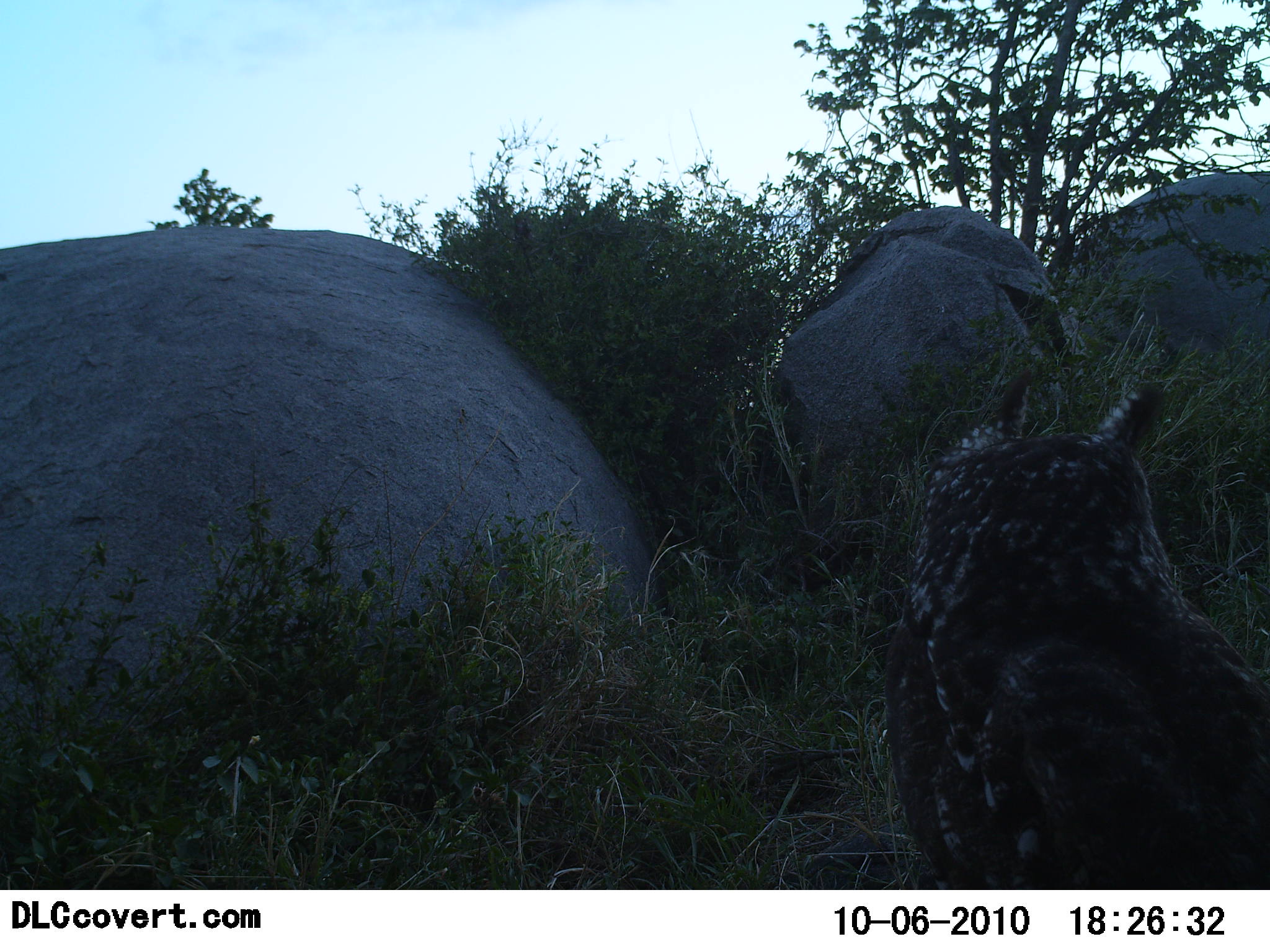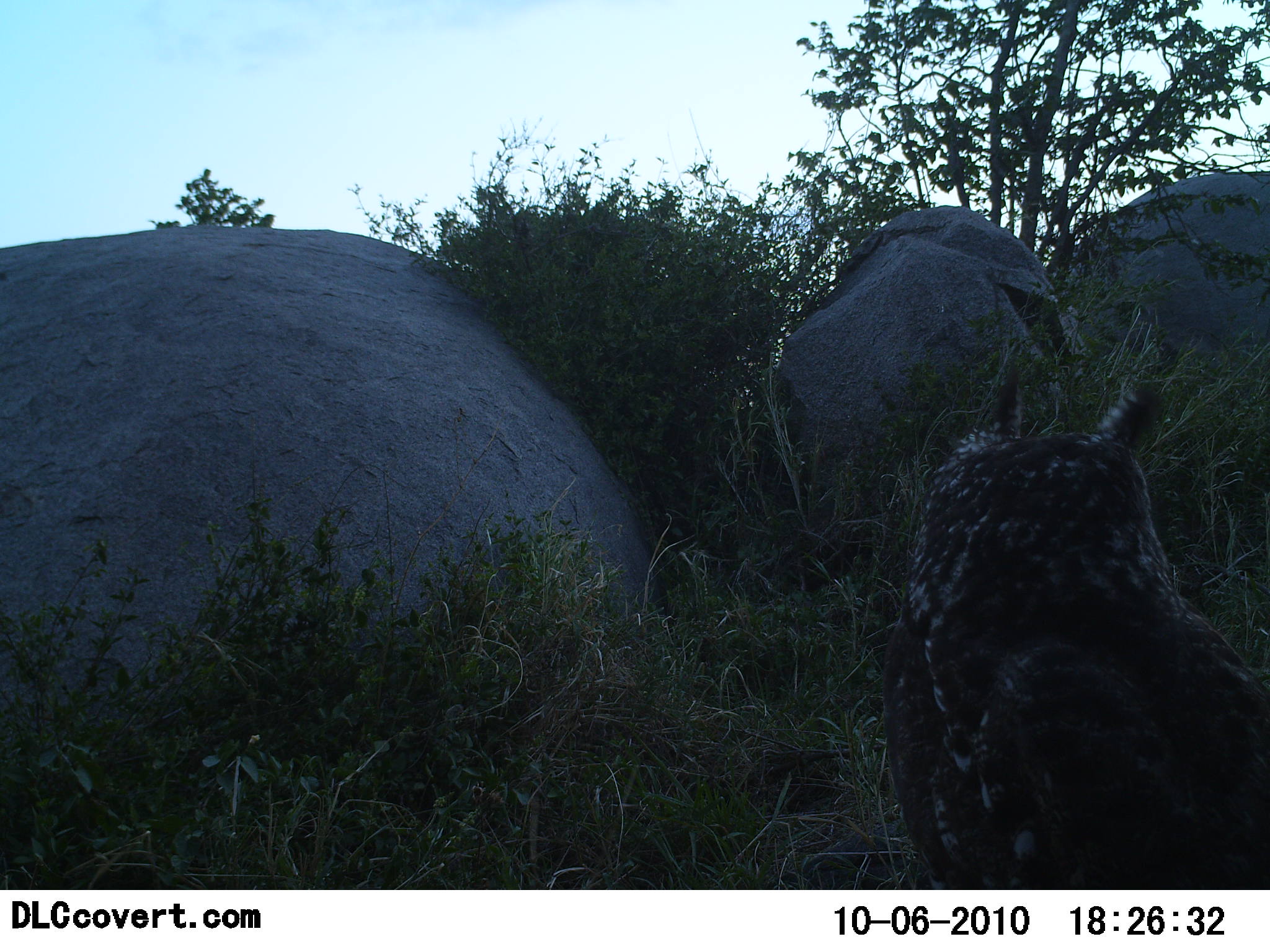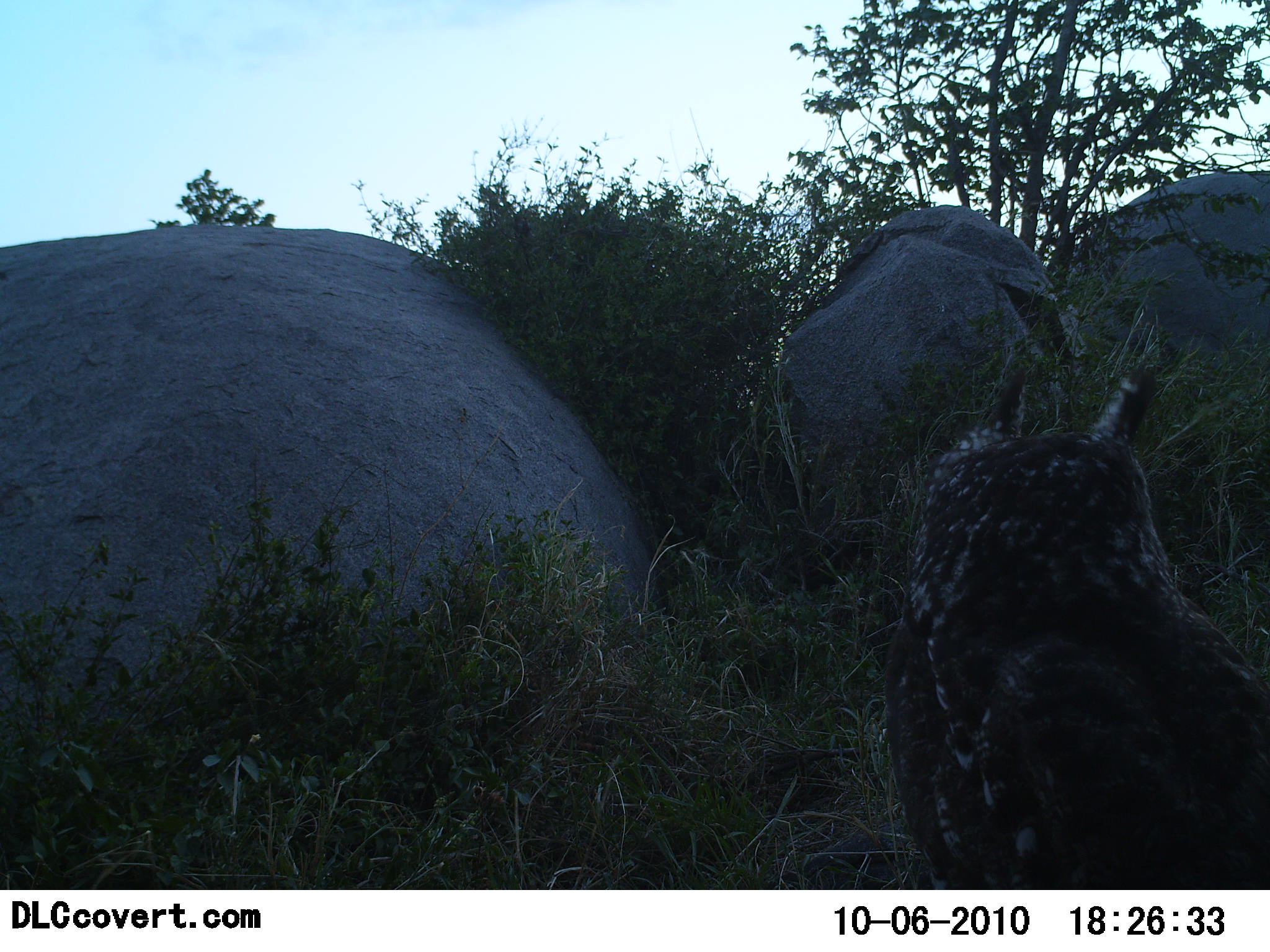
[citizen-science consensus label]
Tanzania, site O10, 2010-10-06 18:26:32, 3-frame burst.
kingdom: Animalia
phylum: Chordata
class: Aves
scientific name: Aves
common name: bird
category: otherbird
Otherbird (bird) (Aves), count 1. Behavior (volunteer vote fractions): standing 94%, resting 6%, moving 0%, interacting 0%. Young present (vote fraction): 0%. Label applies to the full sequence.